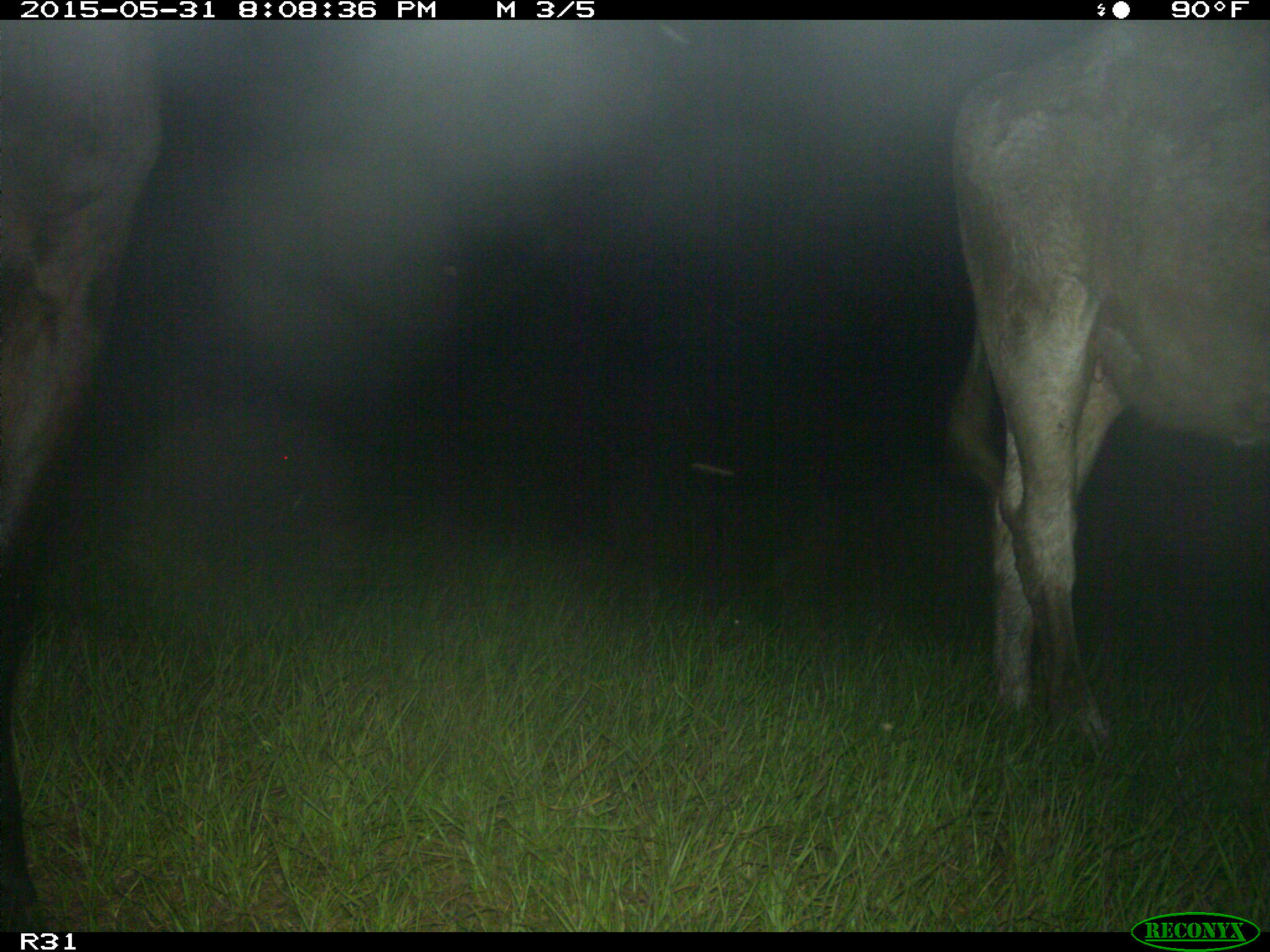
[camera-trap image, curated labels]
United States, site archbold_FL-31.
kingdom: Animalia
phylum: Chordata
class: Mammalia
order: Artiodactyla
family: Bovidae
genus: Bos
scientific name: Bos taurus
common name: domestic cow